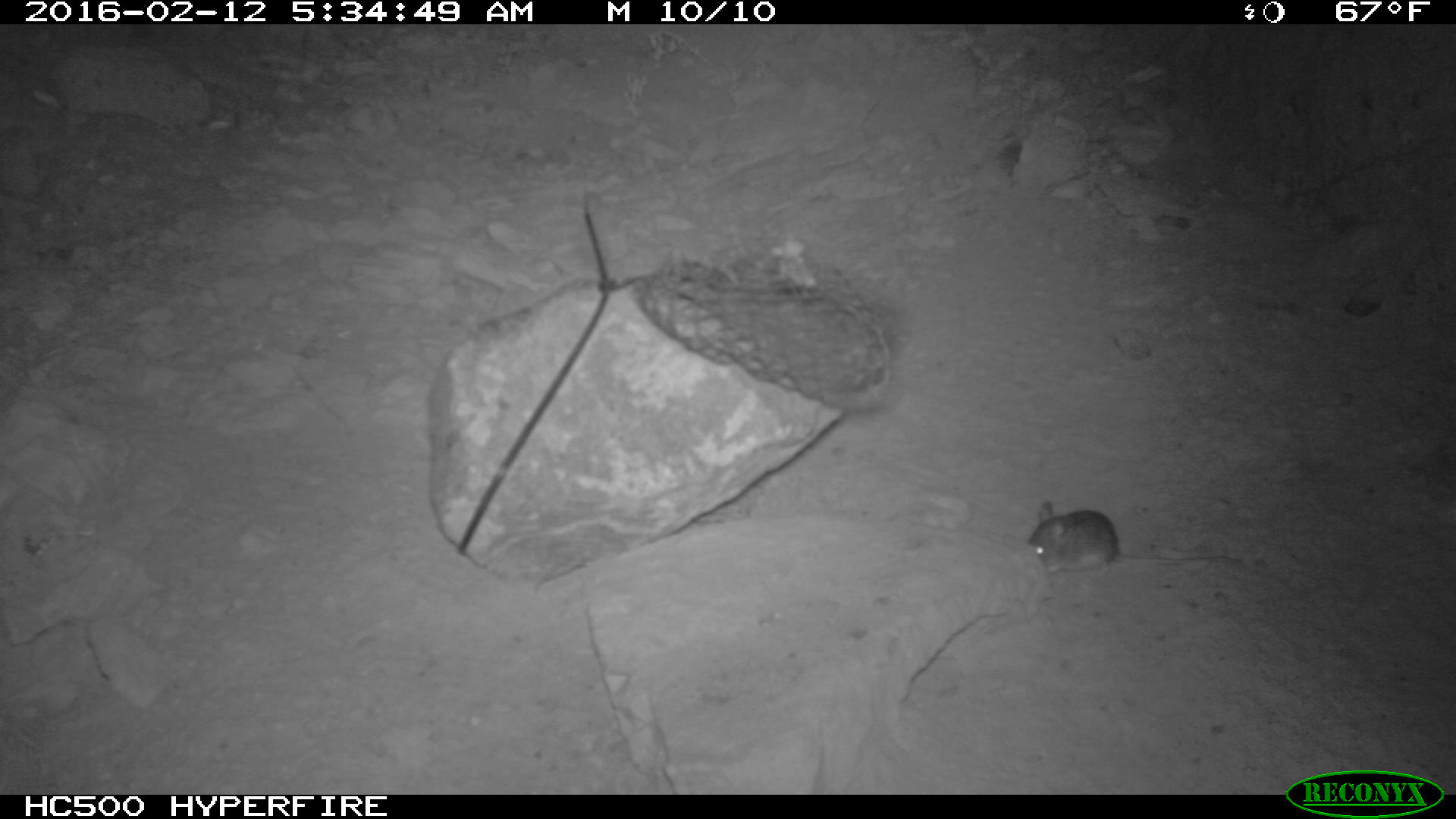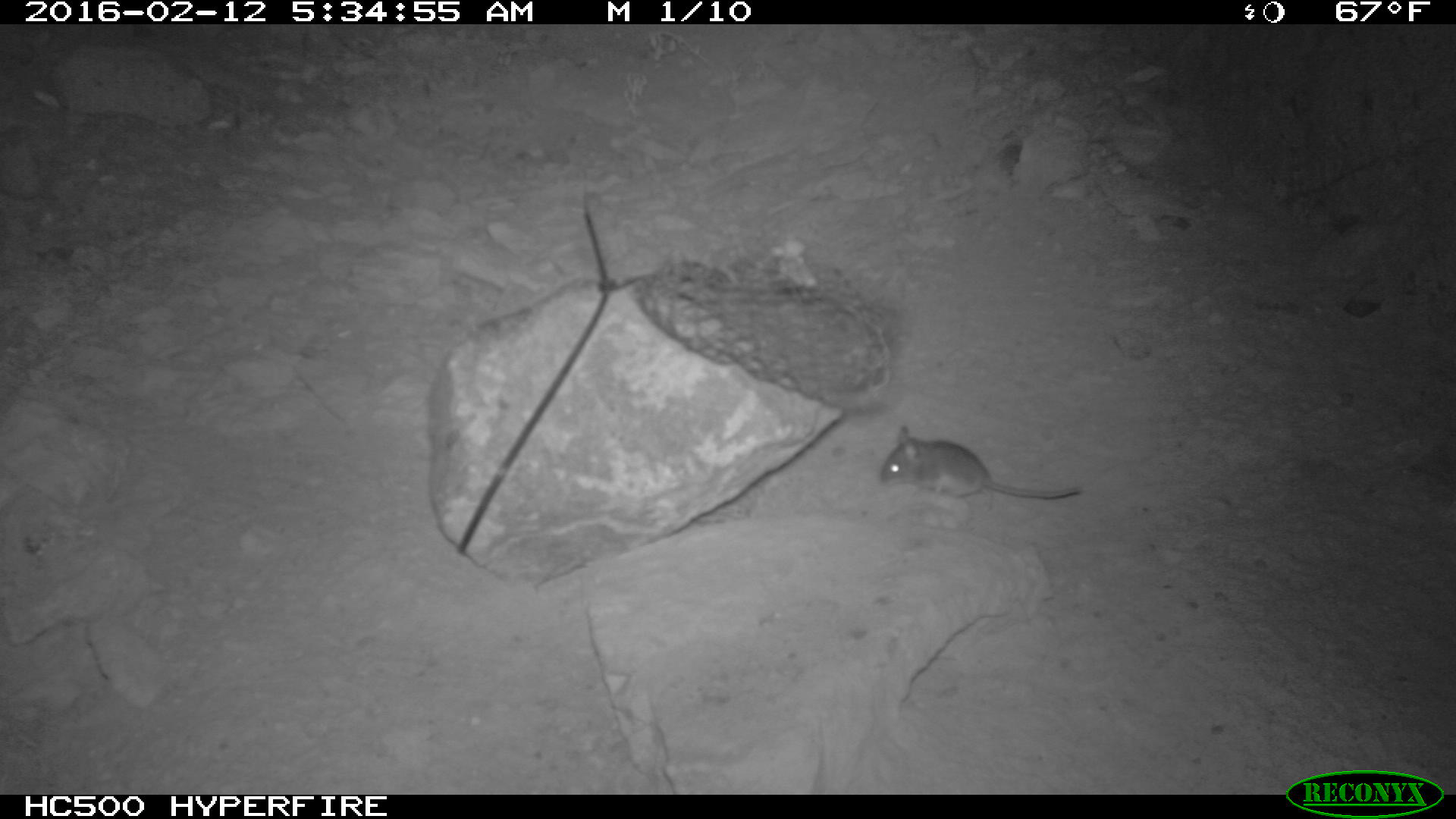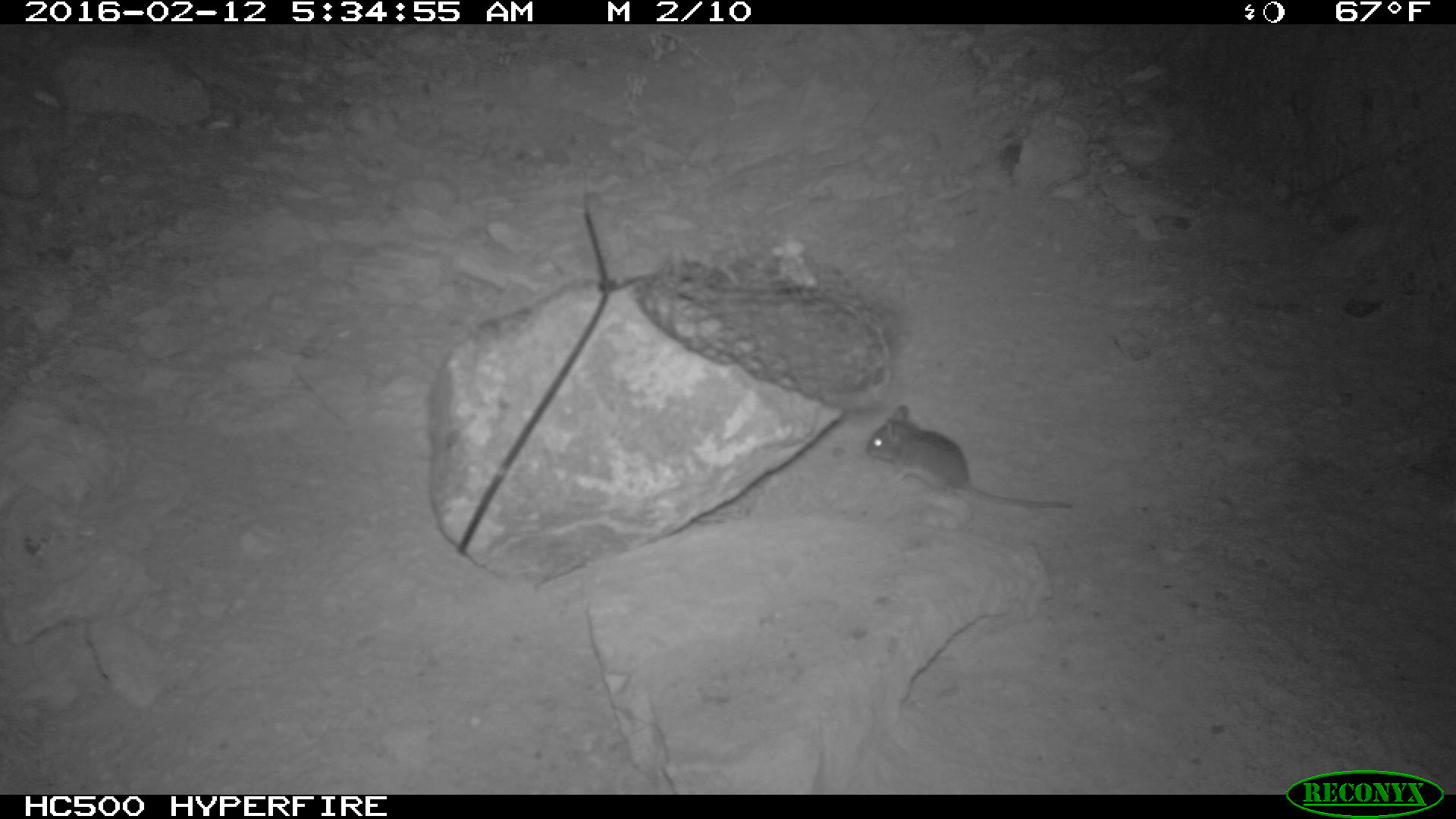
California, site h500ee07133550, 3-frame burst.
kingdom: Animalia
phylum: Chordata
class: Mammalia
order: Rodentia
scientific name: Rodentia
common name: rodent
Rodent (Rodentia).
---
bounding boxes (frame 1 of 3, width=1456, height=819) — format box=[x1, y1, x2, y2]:
rodent: box=[1028, 500, 1244, 579]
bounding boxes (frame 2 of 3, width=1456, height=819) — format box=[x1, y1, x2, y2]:
rodent: box=[874, 422, 1083, 500]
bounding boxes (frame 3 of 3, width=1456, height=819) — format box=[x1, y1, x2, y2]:
rodent: box=[865, 403, 1072, 508]